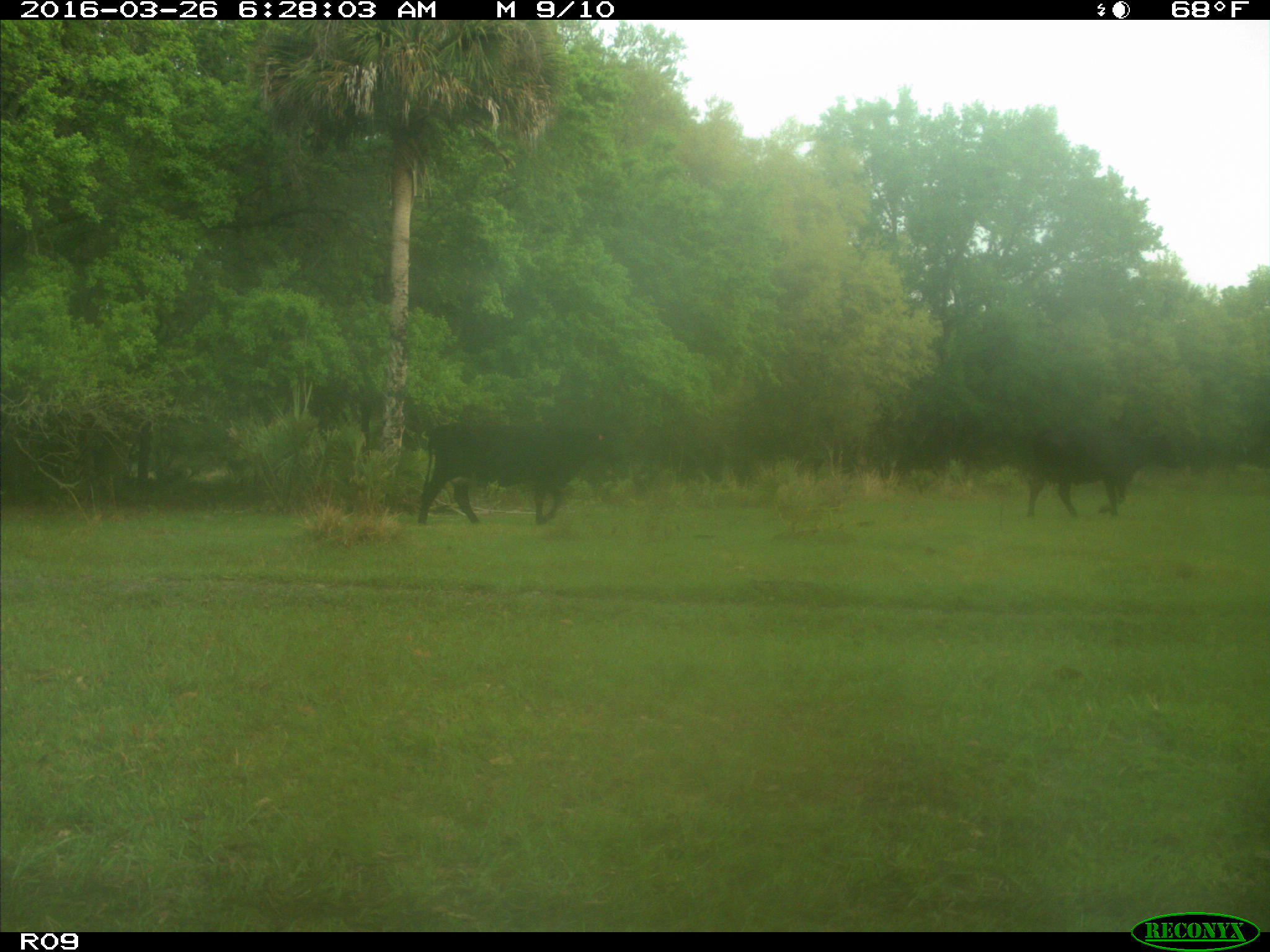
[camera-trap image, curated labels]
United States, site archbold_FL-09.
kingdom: Animalia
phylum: Chordata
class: Mammalia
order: Artiodactyla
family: Bovidae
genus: Bos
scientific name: Bos taurus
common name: domestic cow